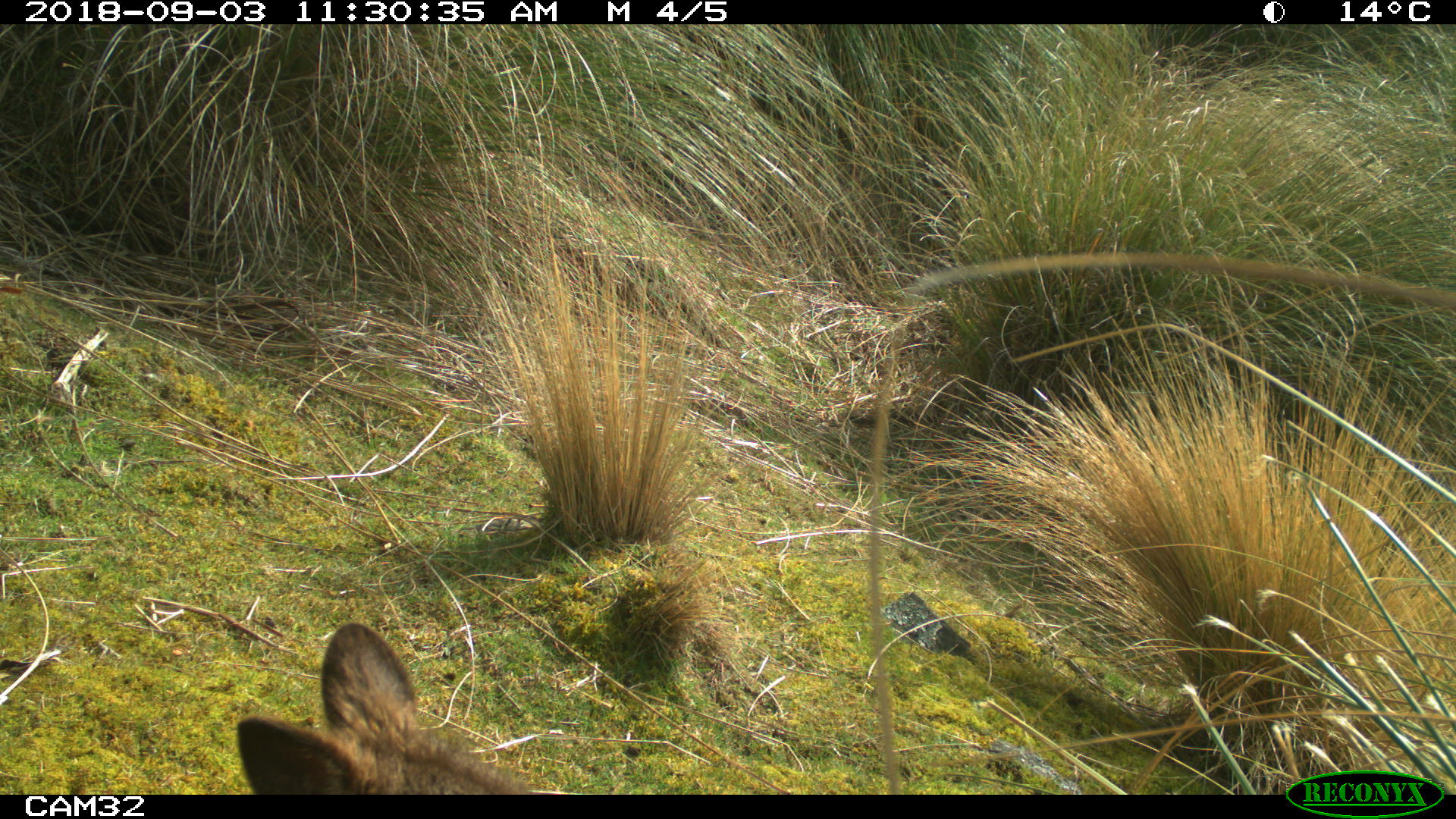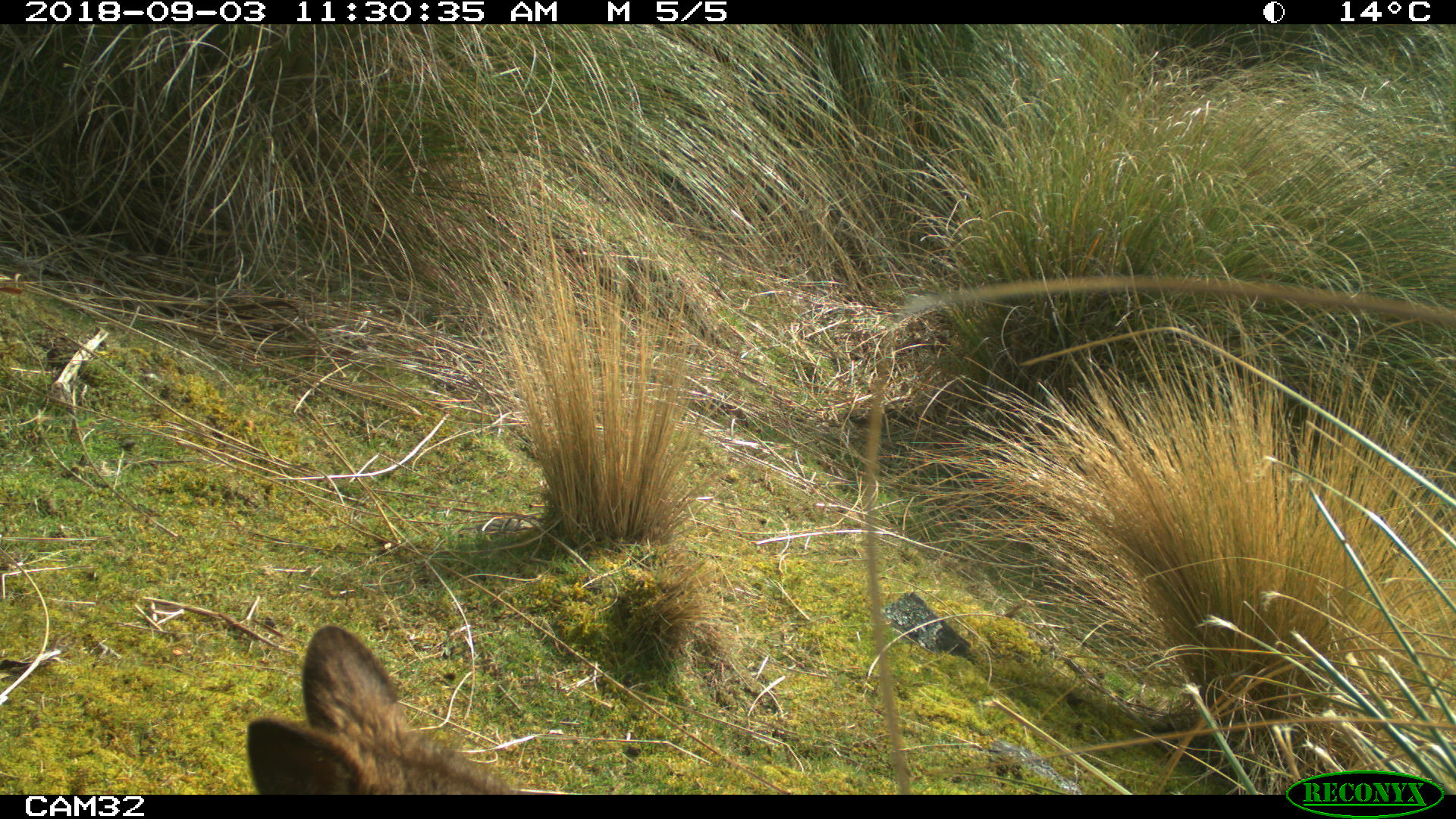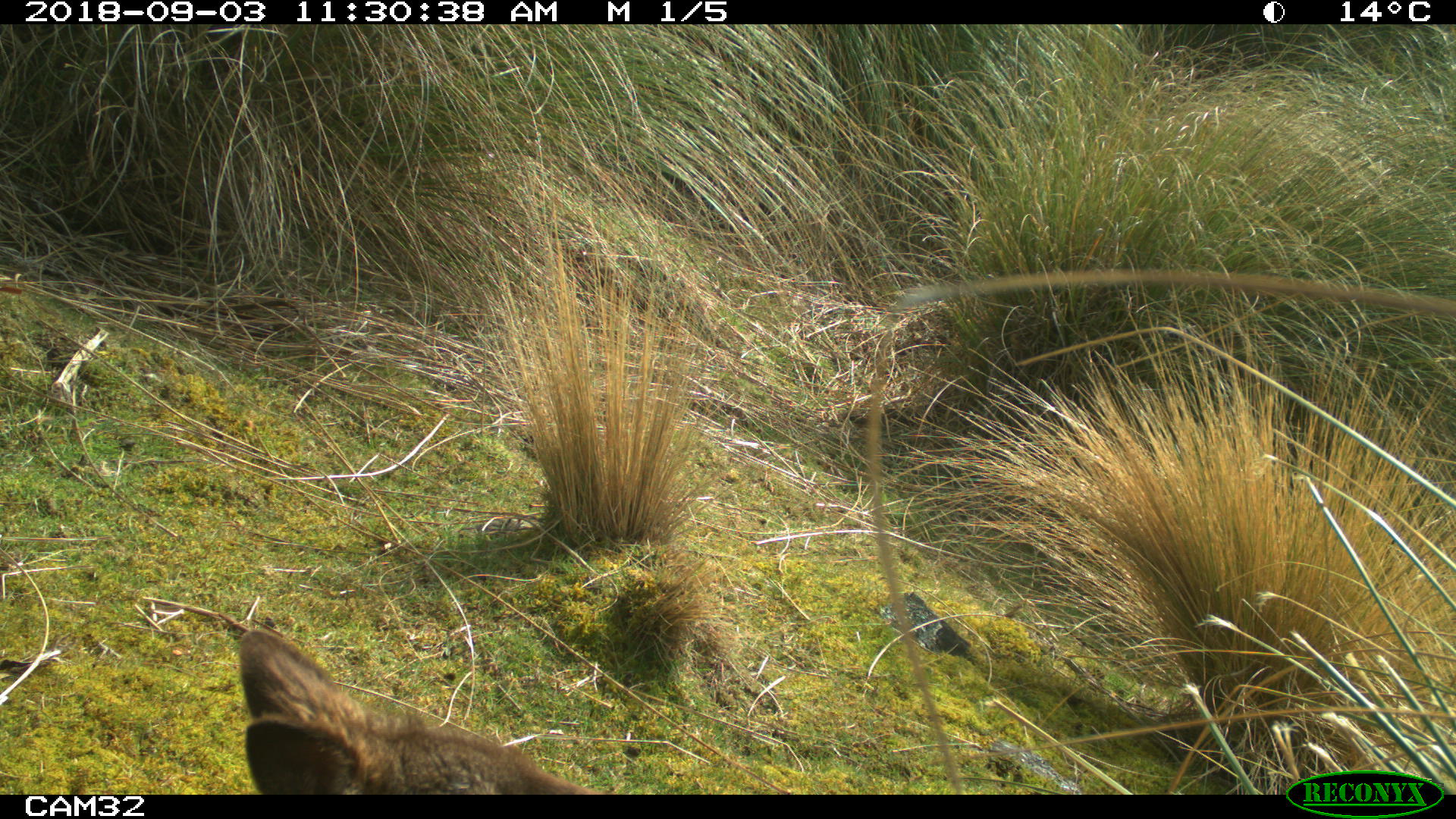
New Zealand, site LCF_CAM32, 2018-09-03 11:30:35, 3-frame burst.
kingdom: Animalia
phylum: Chordata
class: Mammalia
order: Diprotodontia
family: Macropodidae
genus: Notamacropus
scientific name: Notamacropus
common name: wallaby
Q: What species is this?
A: Wallaby (Notamacropus).